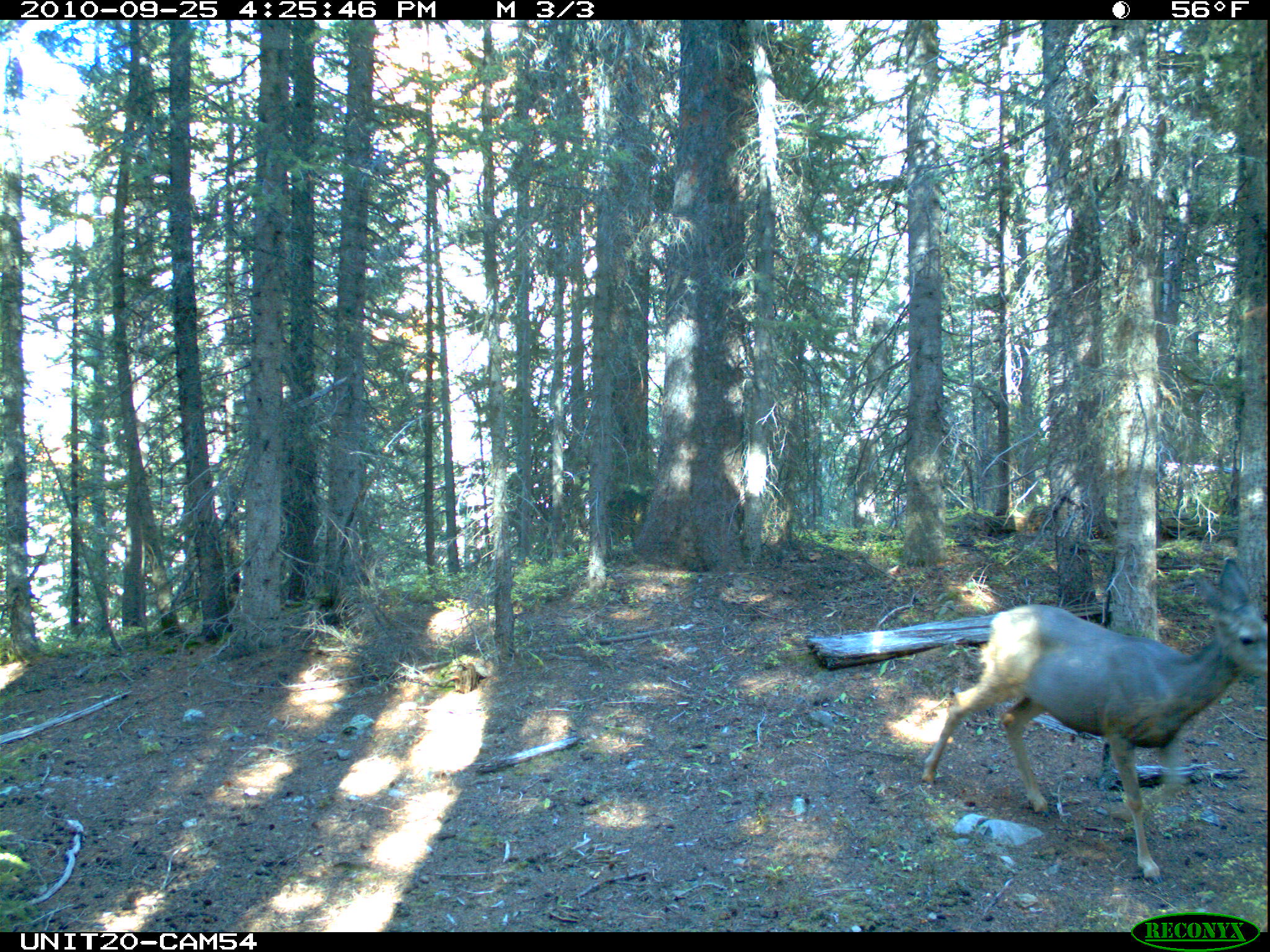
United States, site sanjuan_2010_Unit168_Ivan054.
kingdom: Animalia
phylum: Chordata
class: Mammalia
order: Artiodactyla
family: Cervidae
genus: Odocoileus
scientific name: Odocoileus hemionus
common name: mule deer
Odocoileus hemionus (mule deer).